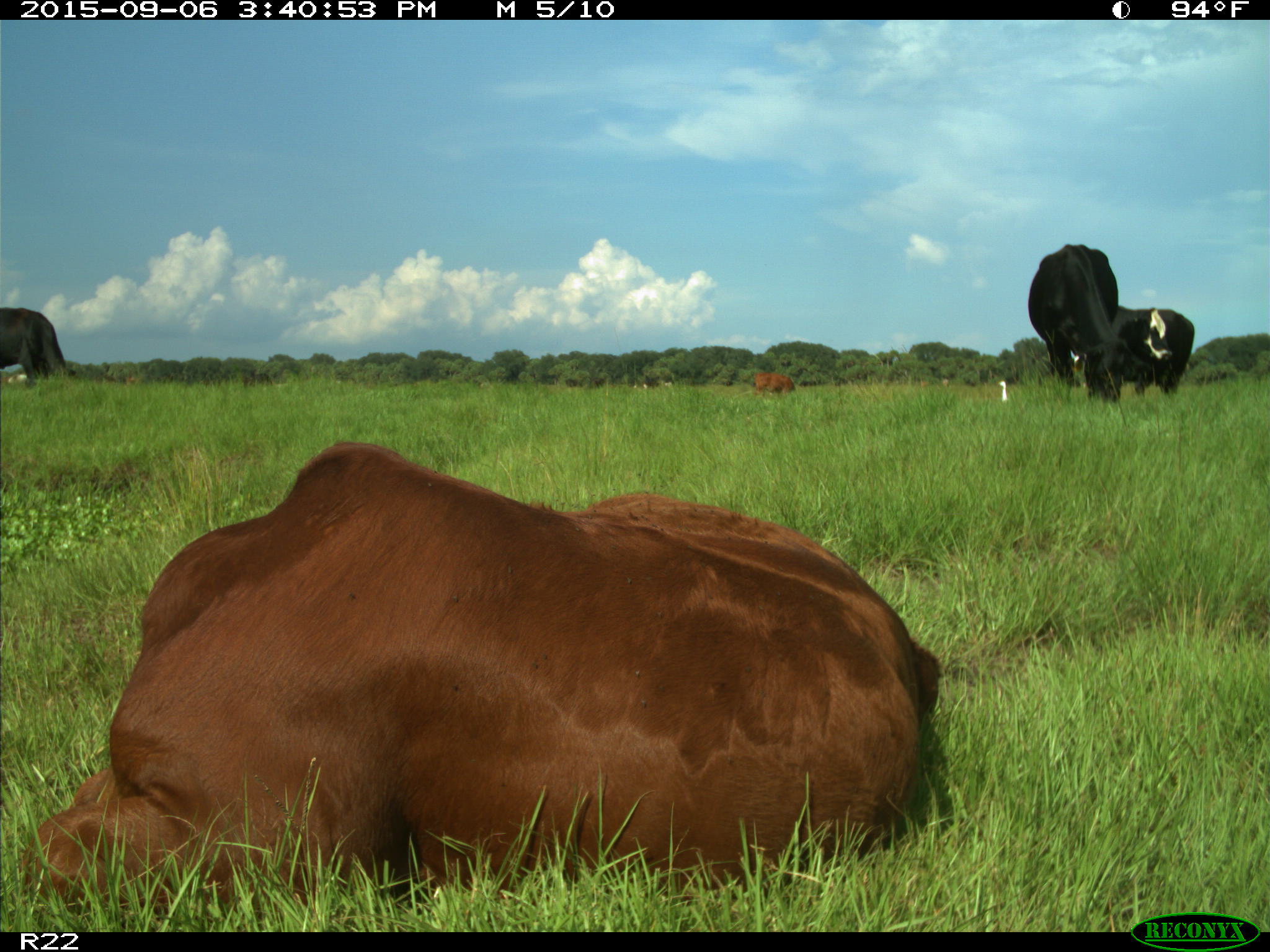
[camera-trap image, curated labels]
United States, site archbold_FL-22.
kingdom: Animalia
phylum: Chordata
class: Mammalia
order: Artiodactyla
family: Bovidae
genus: Bos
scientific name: Bos taurus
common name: domestic cow